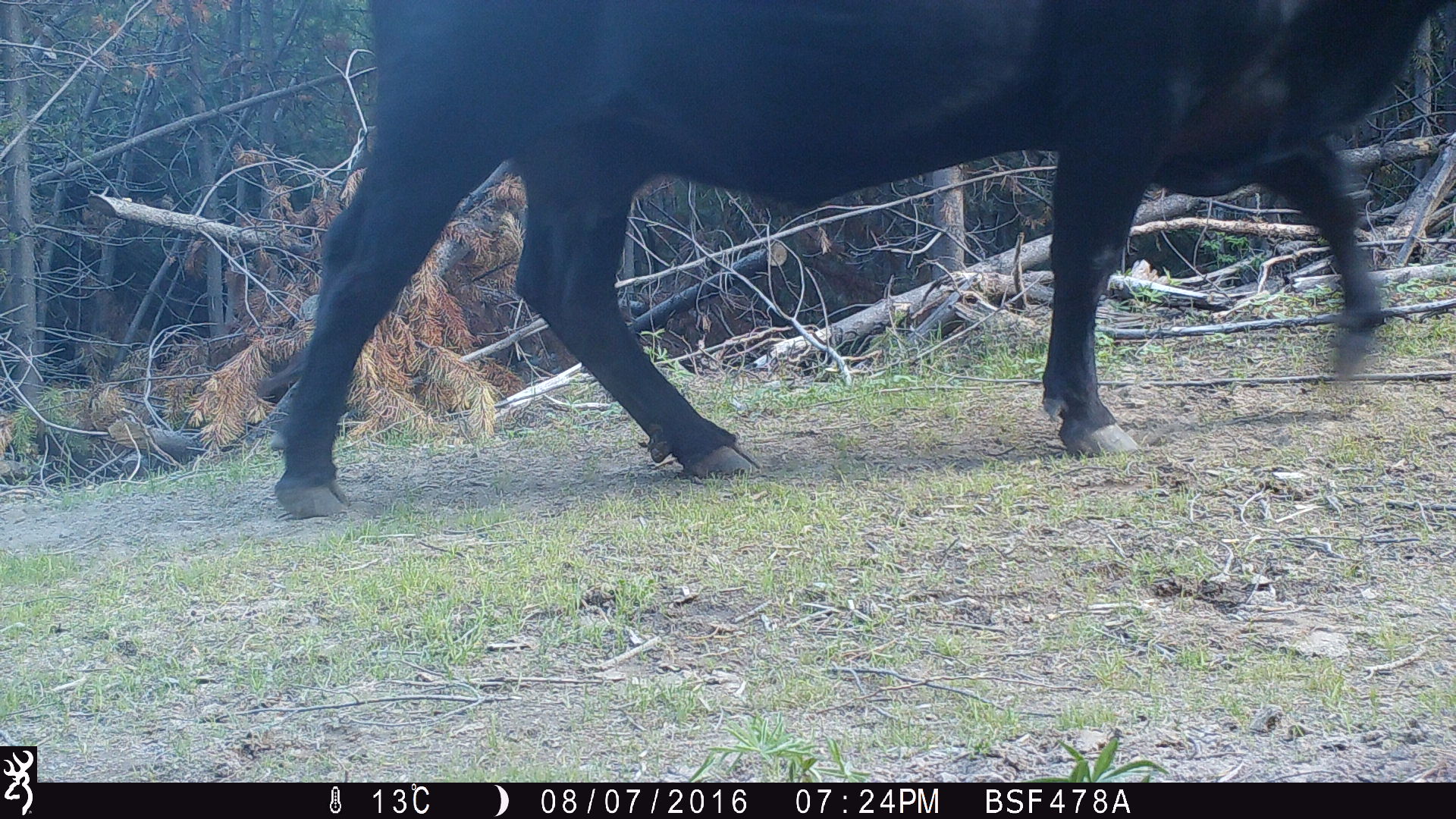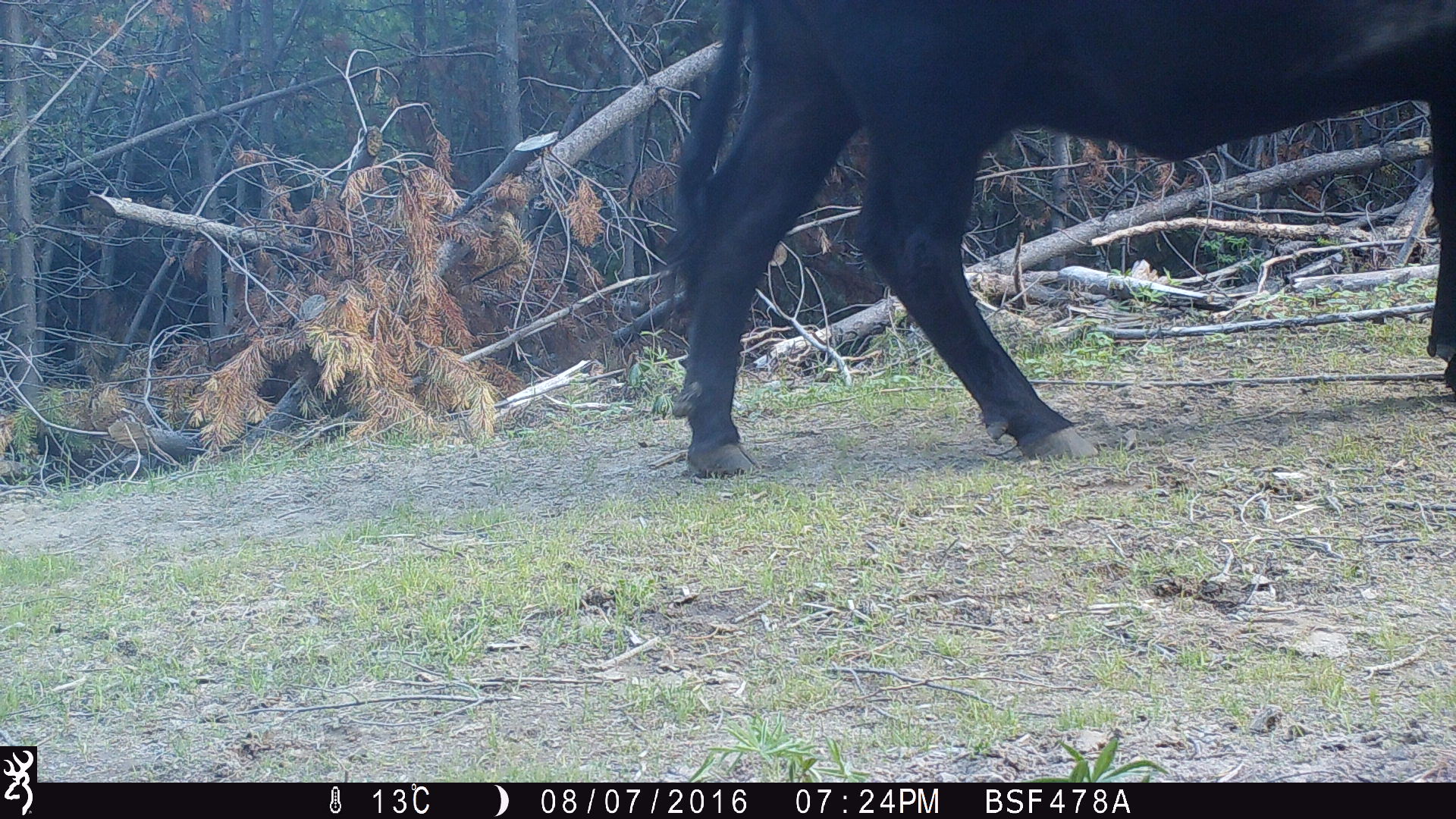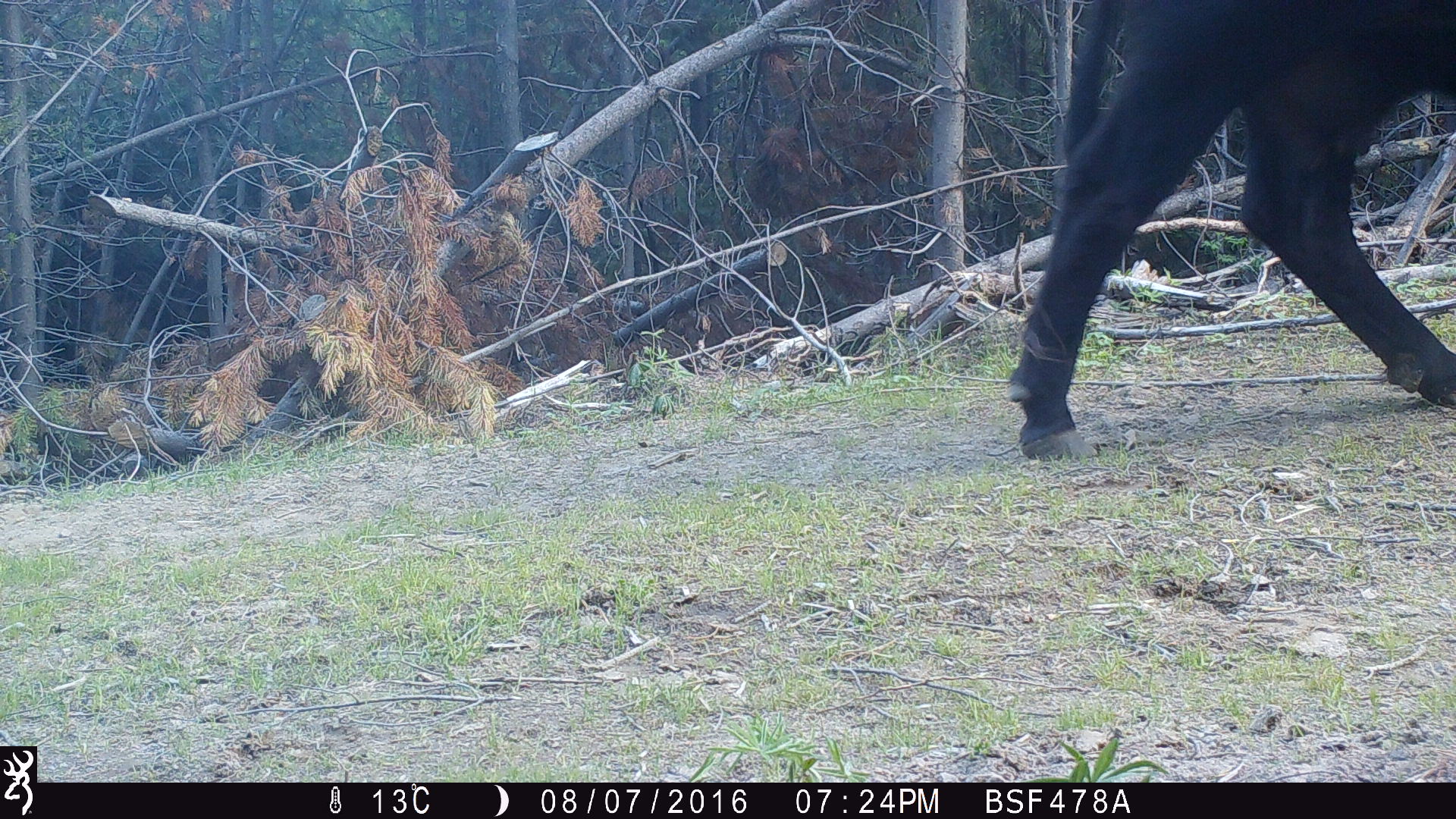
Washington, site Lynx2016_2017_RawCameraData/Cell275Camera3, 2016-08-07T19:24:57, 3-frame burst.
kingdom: Animalia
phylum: Chordata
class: Mammalia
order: Artiodactyla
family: Bovidae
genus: Bos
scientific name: Bos taurus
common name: domestic cattle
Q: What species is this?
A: Domestic cattle (Bos taurus).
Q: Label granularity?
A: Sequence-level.